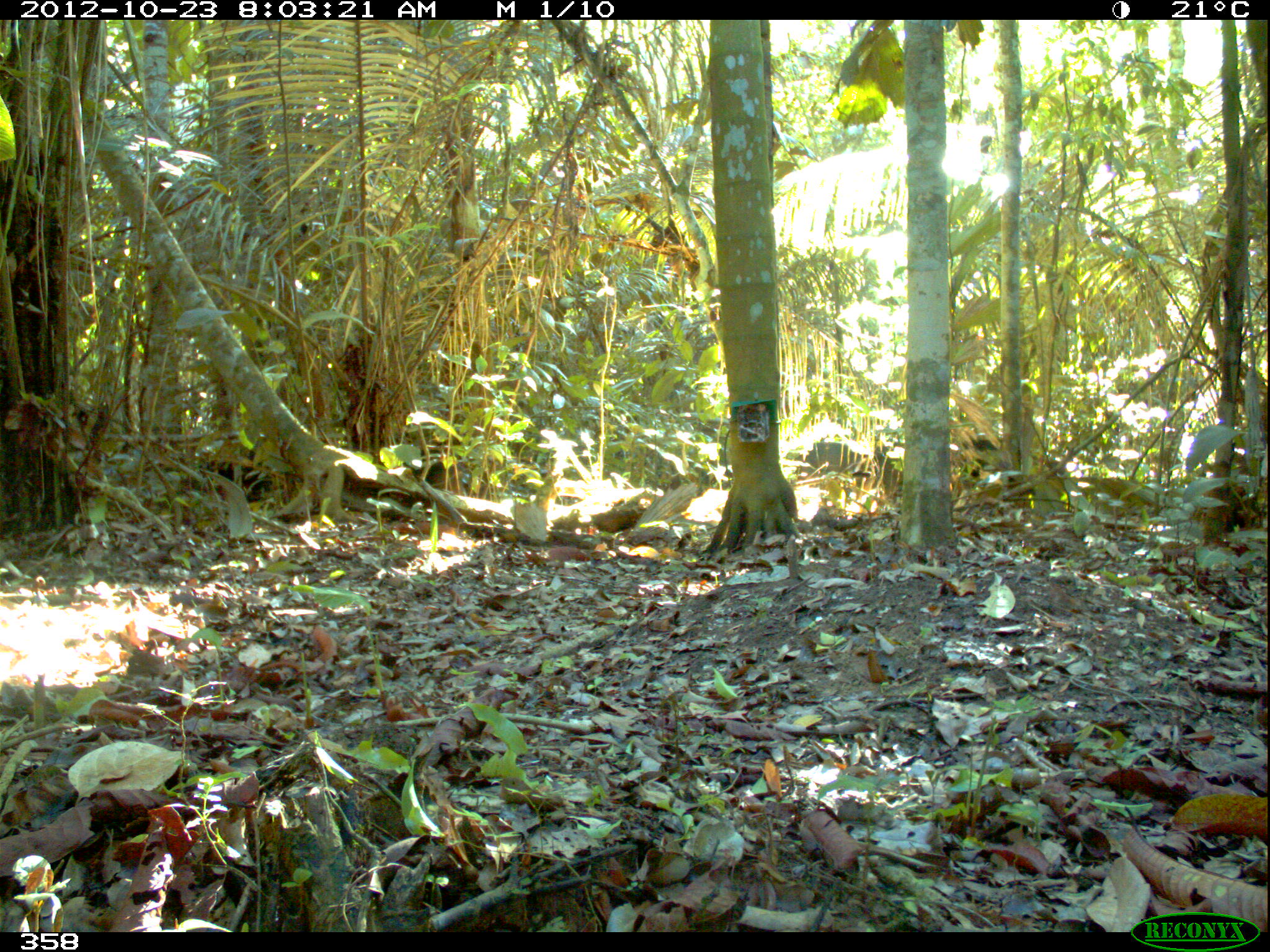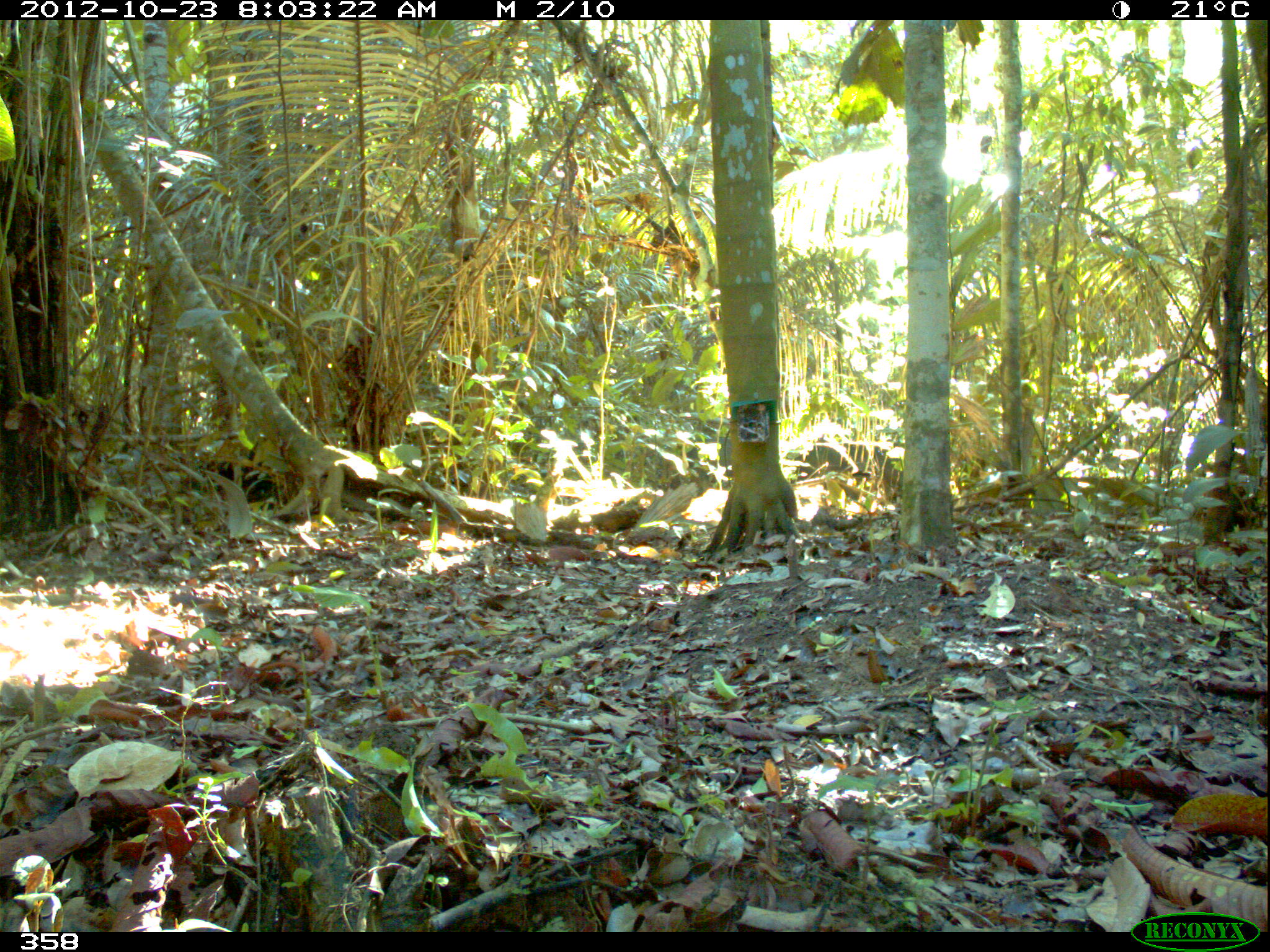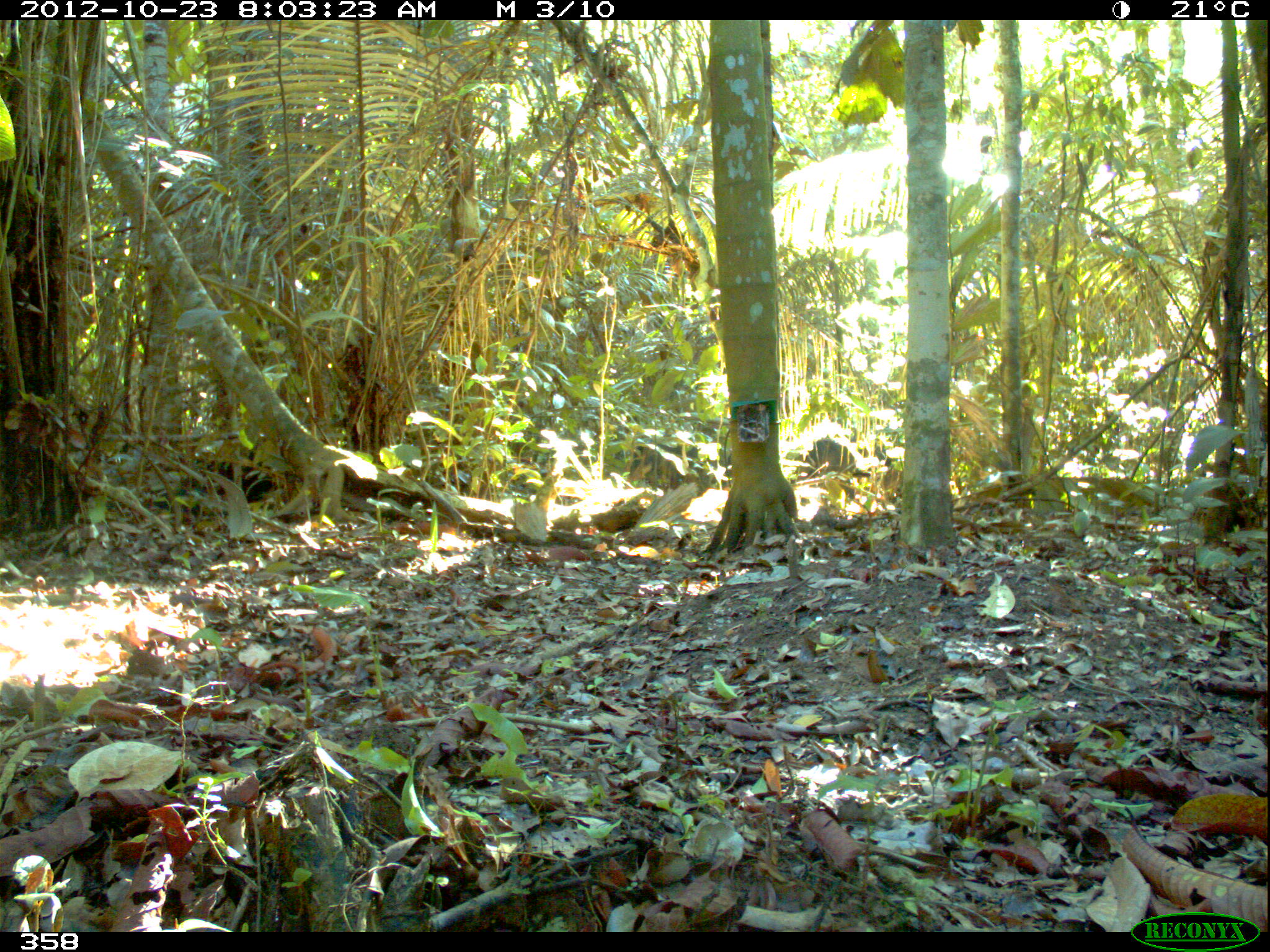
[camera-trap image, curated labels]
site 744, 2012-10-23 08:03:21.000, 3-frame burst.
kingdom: Animalia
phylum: Chordata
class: Mammalia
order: Artiodactyla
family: Tayassuidae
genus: Tayassu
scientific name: Tayassu pecari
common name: white-lipped peccary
Tayassu pecari (white-lipped peccary).